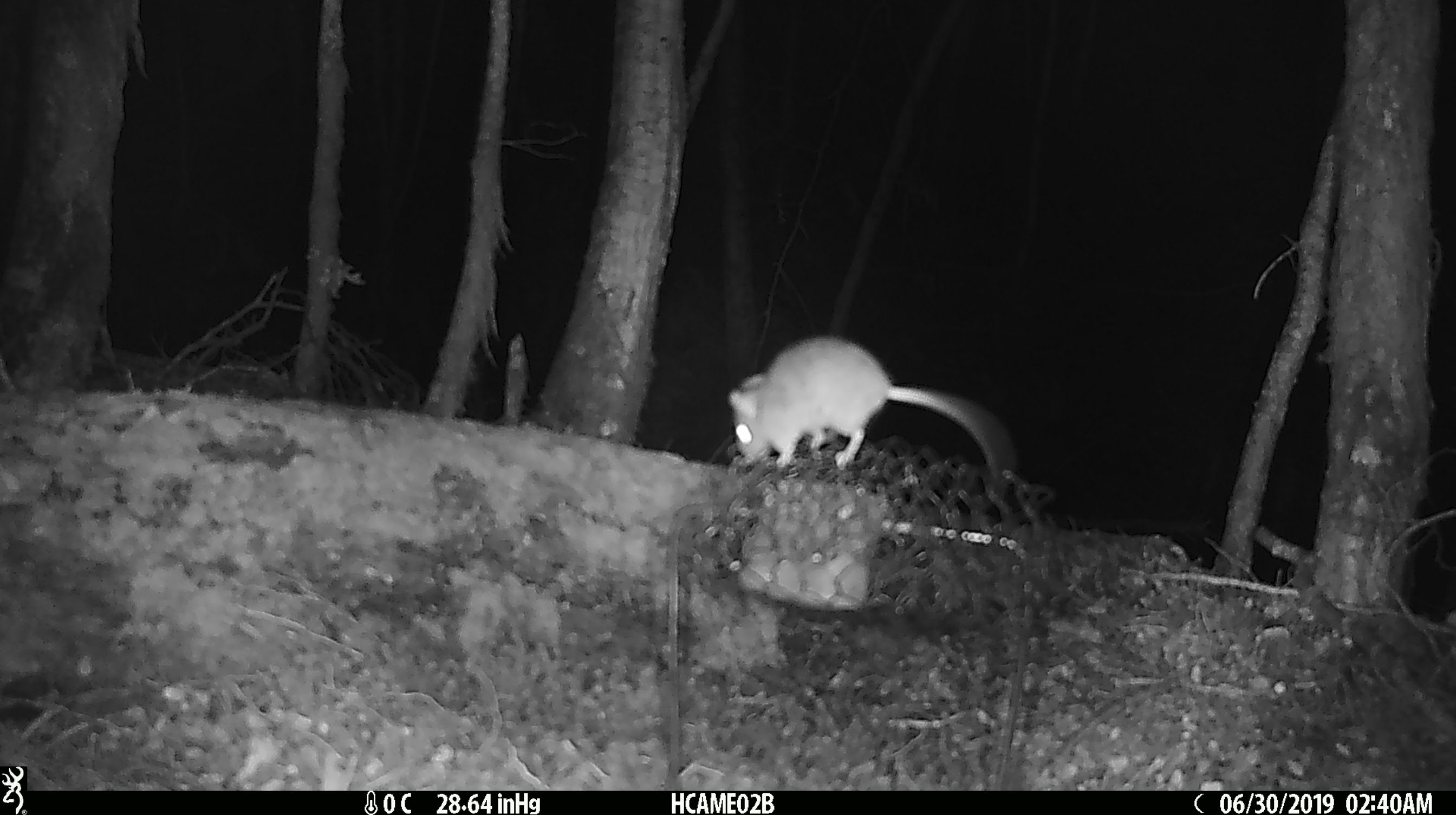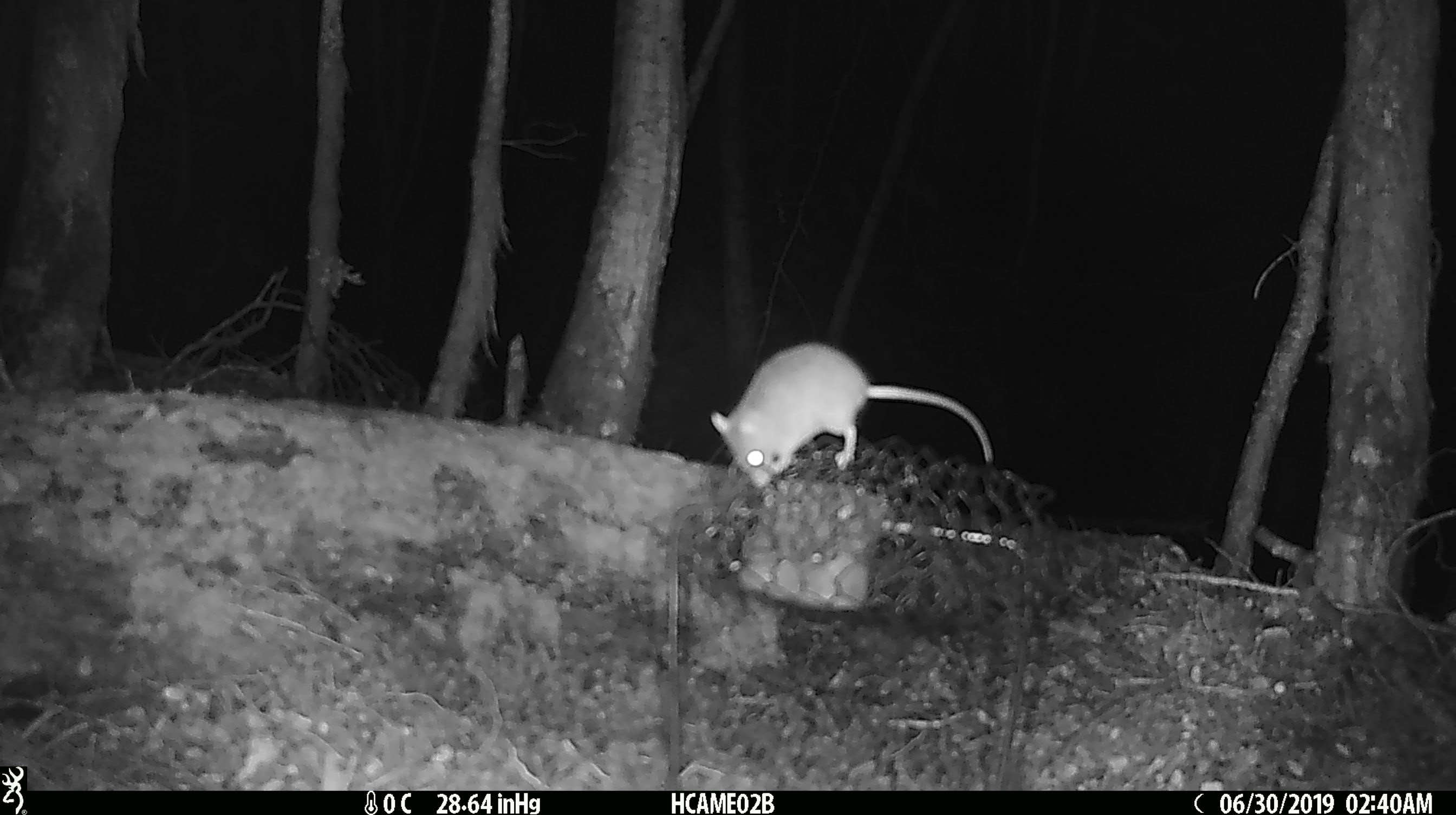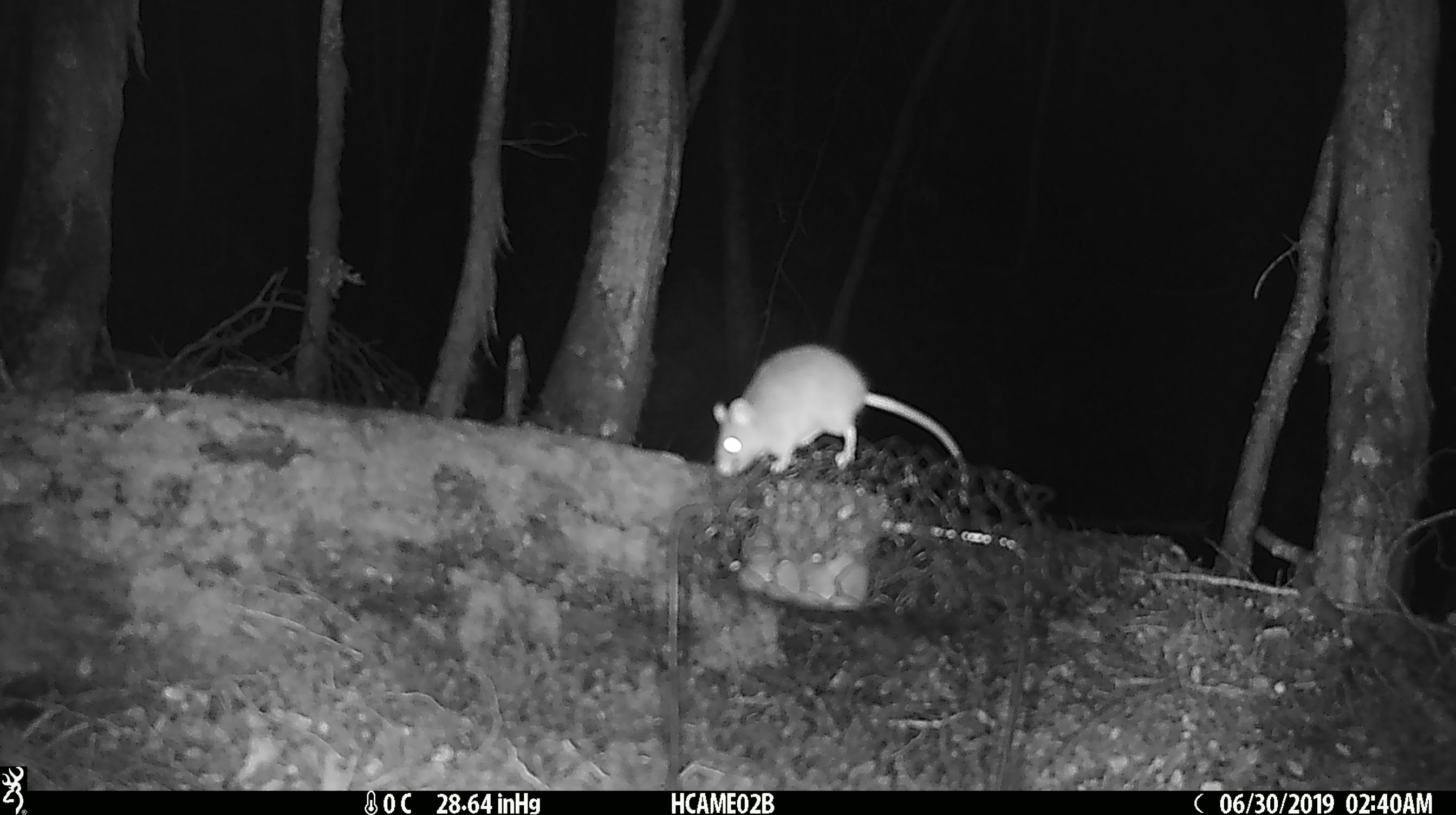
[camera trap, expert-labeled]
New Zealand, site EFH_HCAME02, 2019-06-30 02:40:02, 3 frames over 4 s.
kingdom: Animalia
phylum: Chordata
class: Mammalia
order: Rodentia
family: Muridae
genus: Mus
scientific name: Mus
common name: mouse